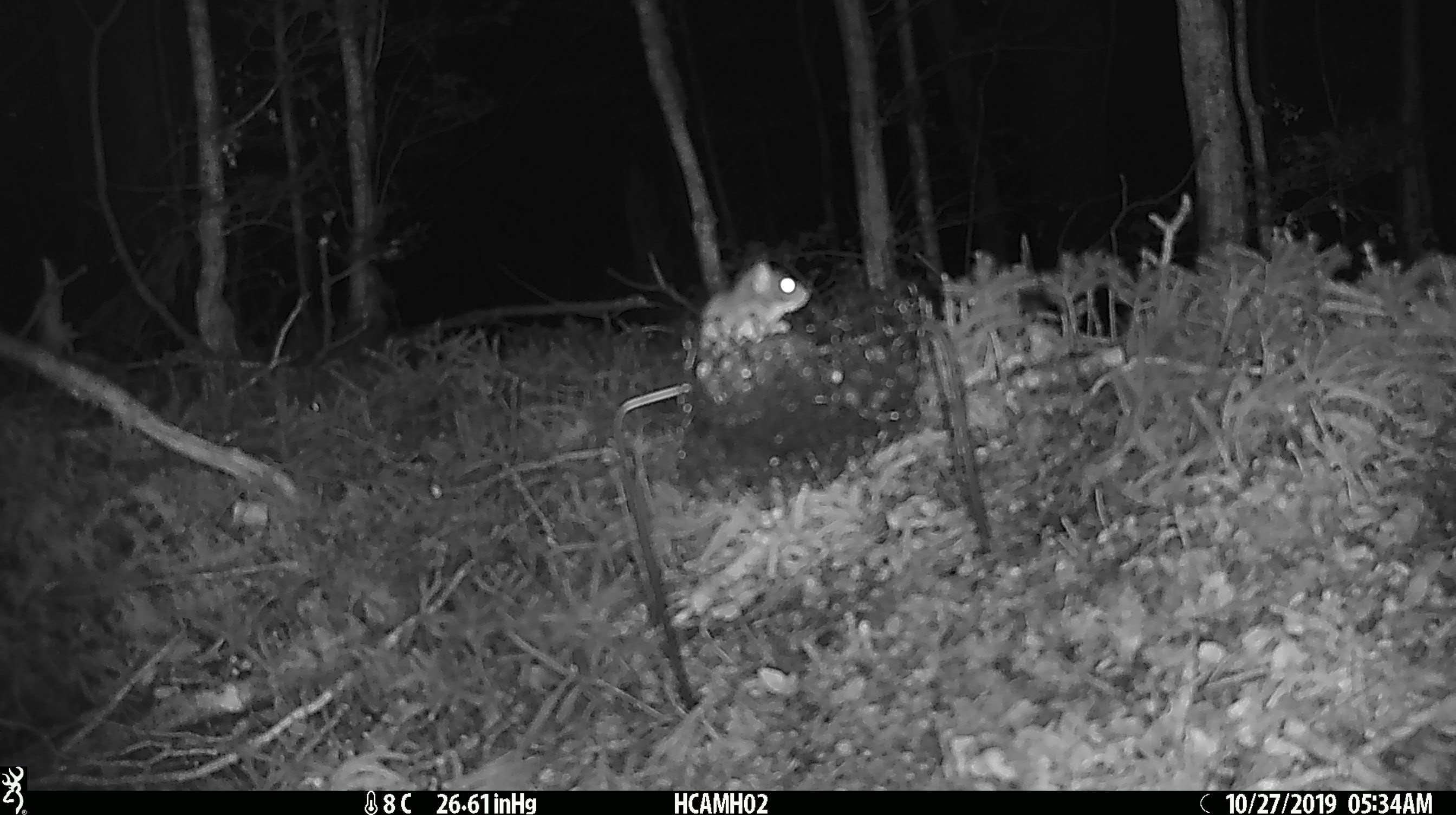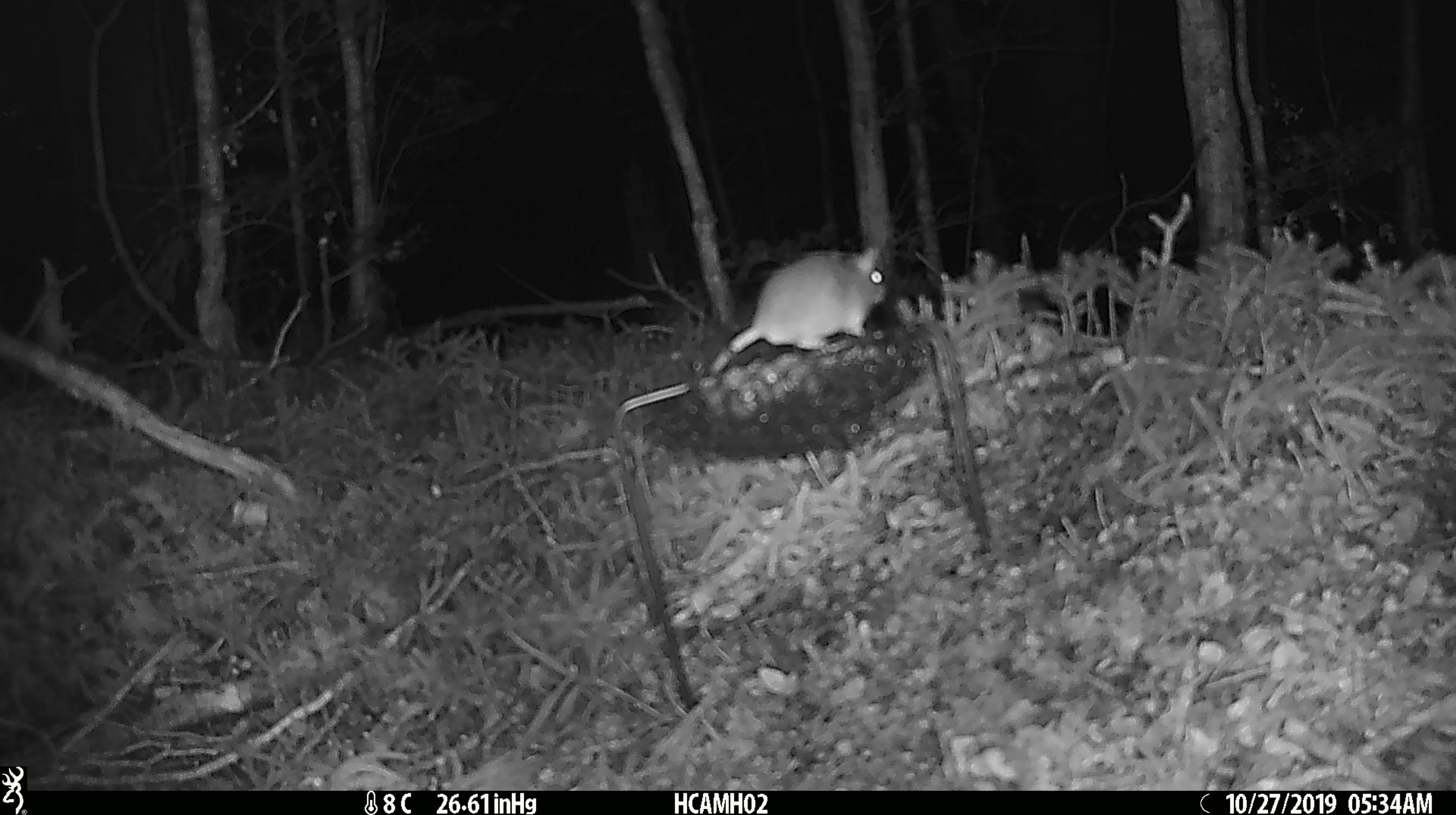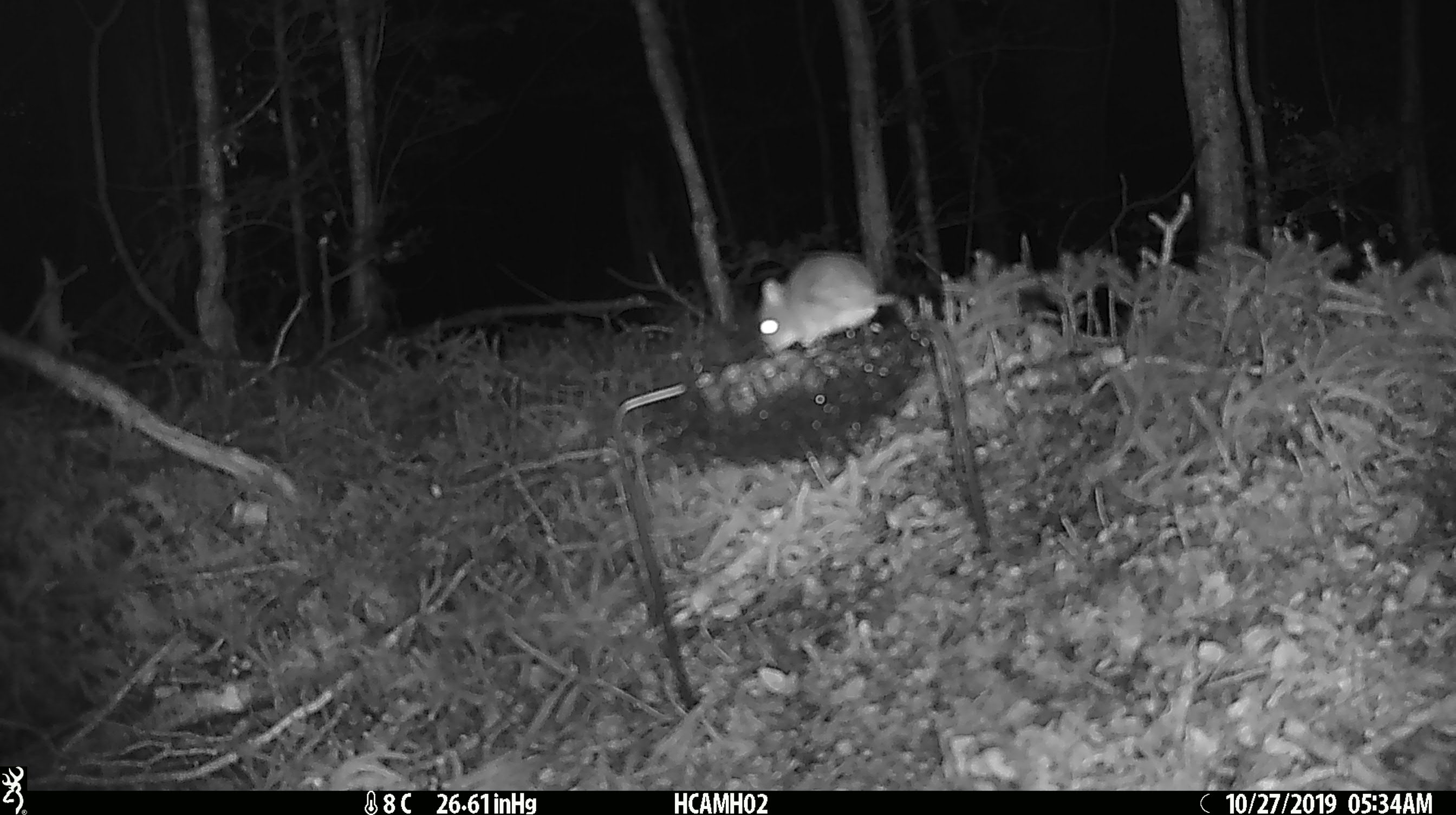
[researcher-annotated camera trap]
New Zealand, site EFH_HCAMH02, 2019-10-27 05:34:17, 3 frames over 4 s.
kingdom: Animalia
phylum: Chordata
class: Mammalia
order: Rodentia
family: Muridae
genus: Mus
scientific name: Mus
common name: mouse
Mouse (Mus).